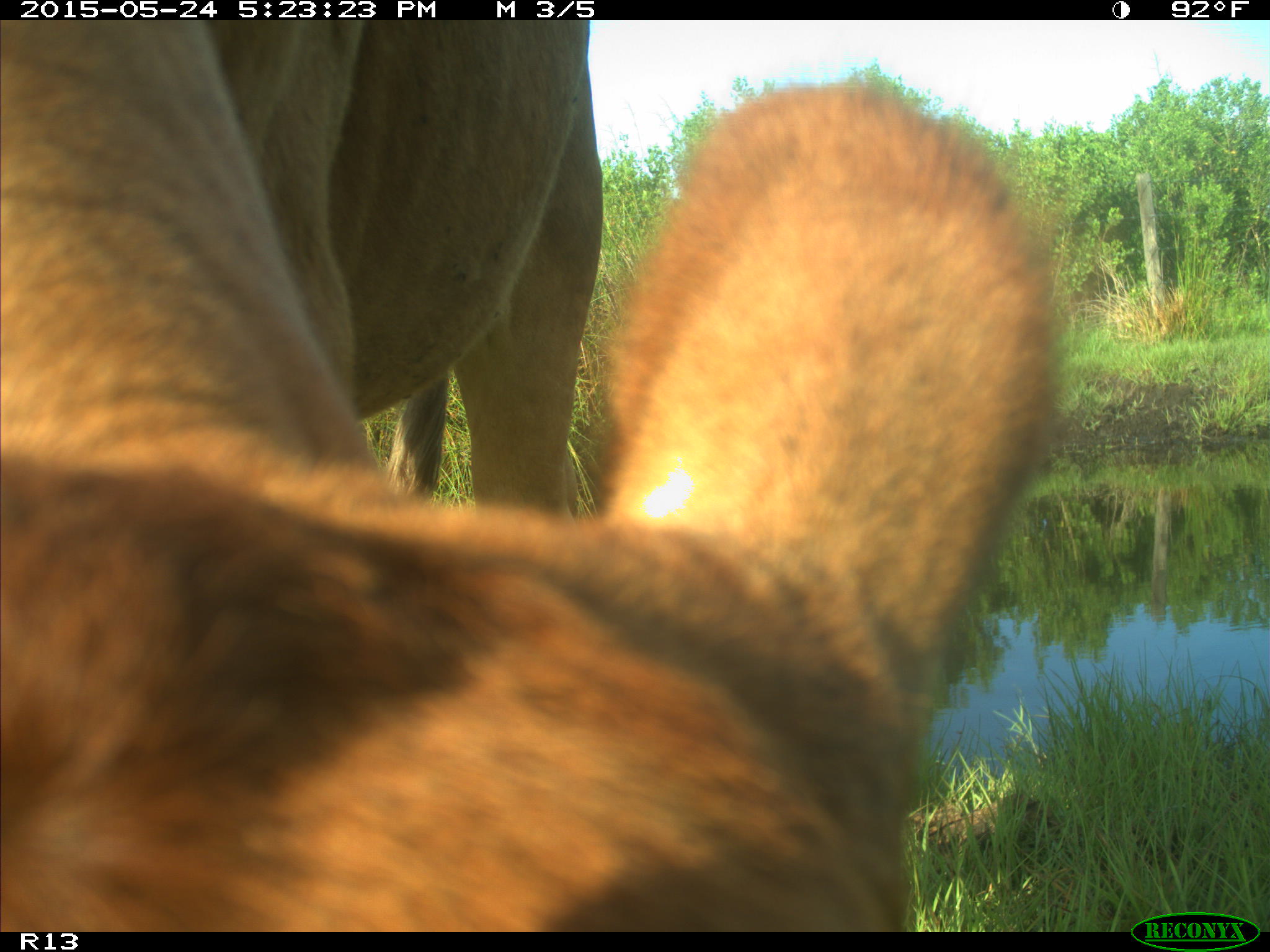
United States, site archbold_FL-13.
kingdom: Animalia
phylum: Chordata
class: Mammalia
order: Artiodactyla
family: Bovidae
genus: Bos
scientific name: Bos taurus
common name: domestic cow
Bos taurus (domestic cow).